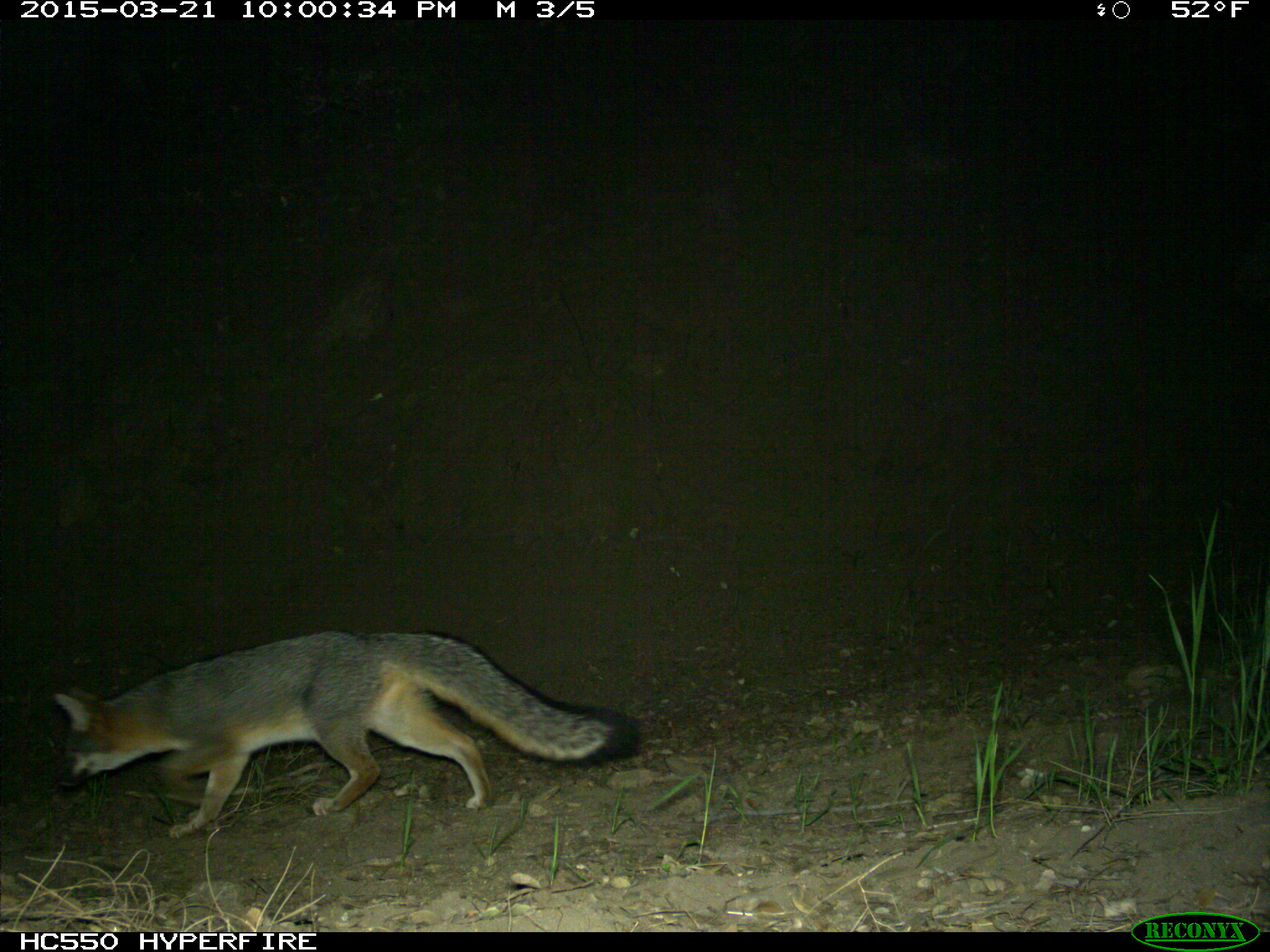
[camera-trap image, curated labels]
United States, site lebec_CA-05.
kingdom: Animalia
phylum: Chordata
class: Mammalia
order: Carnivora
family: Canidae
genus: Urocyon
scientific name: Urocyon cinereoargenteus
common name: gray fox